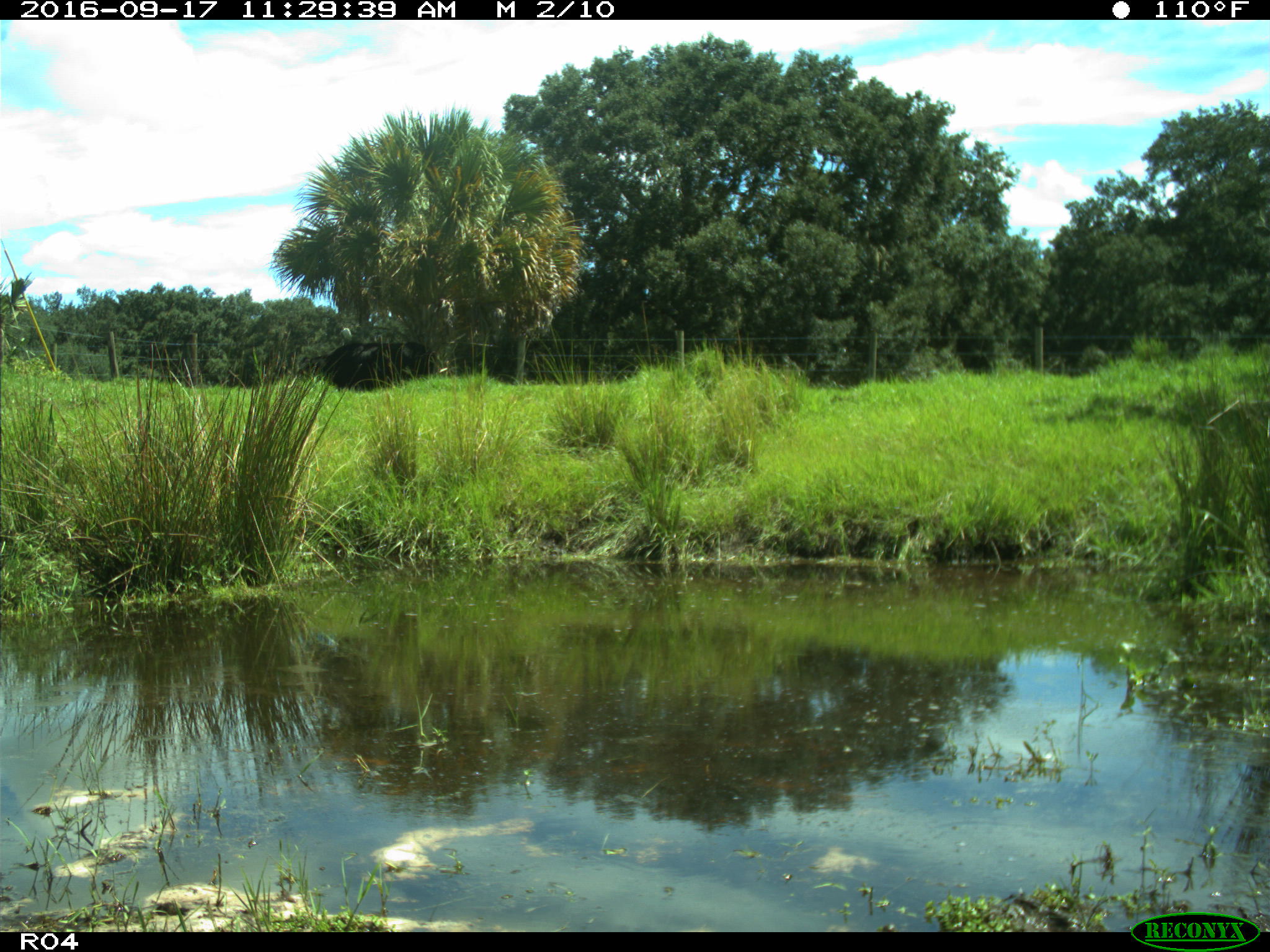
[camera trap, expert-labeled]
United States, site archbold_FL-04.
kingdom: Animalia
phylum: Chordata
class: Mammalia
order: Artiodactyla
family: Bovidae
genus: Bos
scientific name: Bos taurus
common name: domestic cow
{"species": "Bos taurus (domestic cow)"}